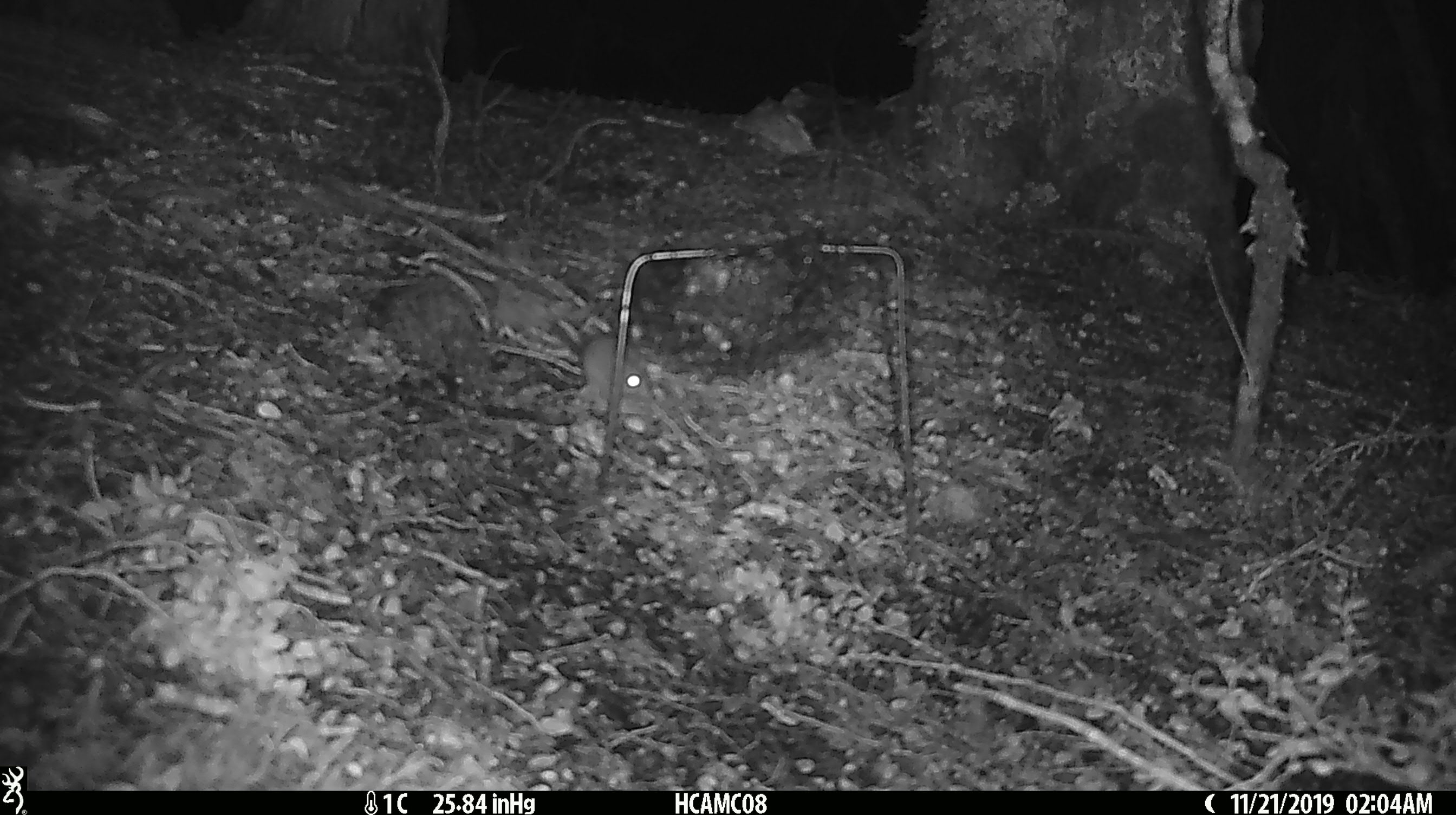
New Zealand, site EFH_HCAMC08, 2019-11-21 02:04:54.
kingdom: Animalia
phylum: Chordata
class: Mammalia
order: Rodentia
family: Muridae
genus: Mus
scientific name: Mus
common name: mouse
Mouse (Mus).